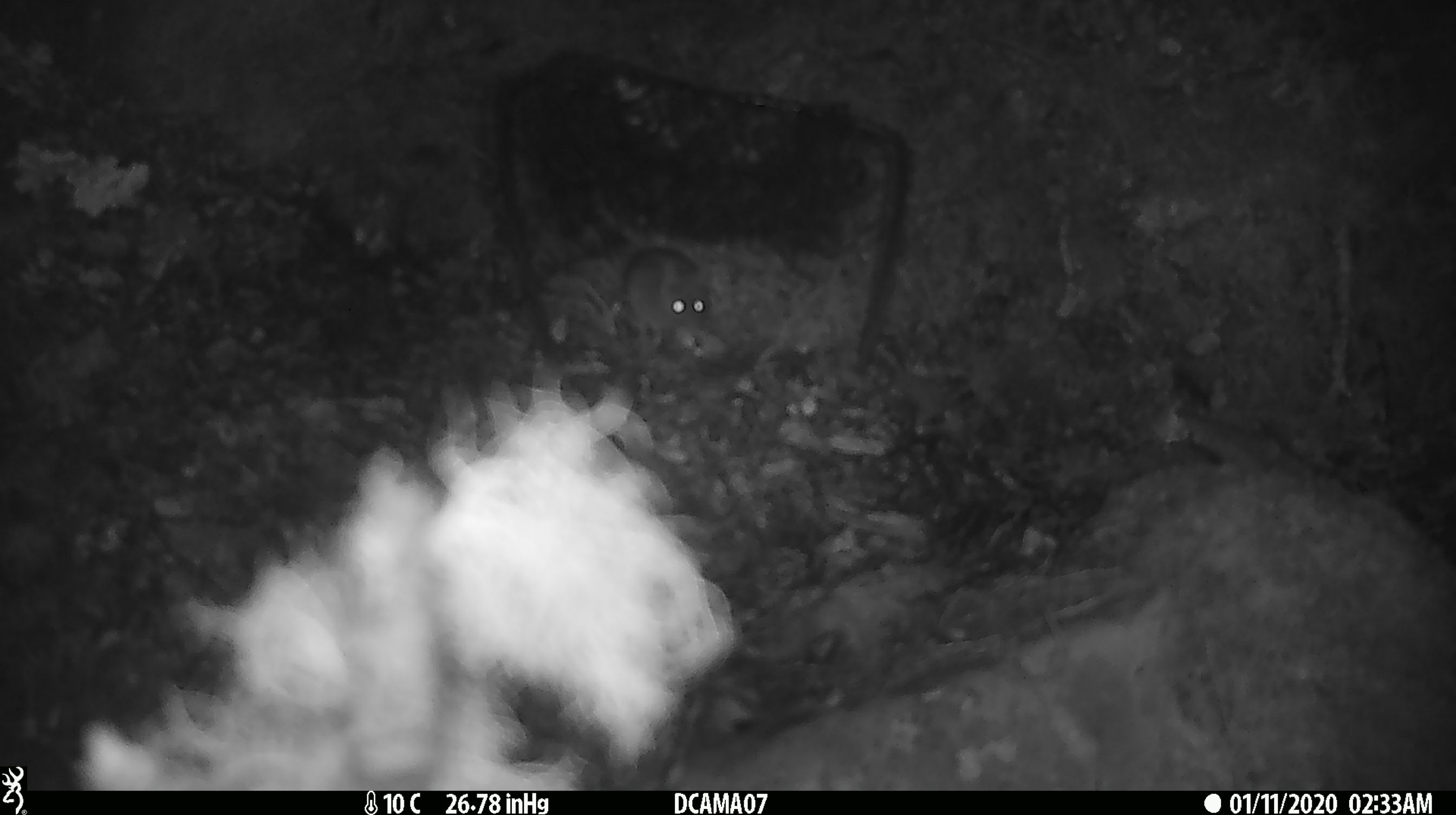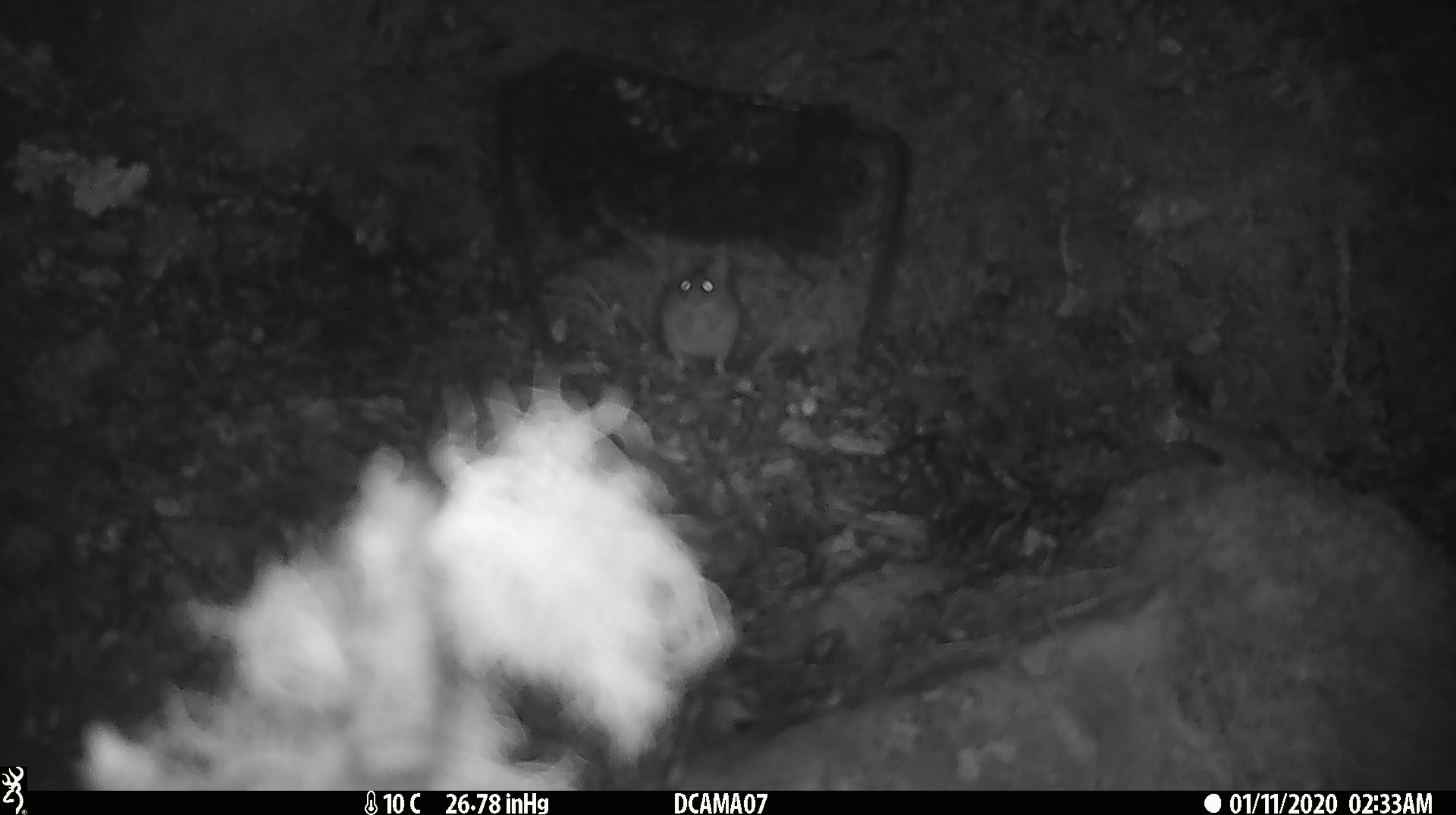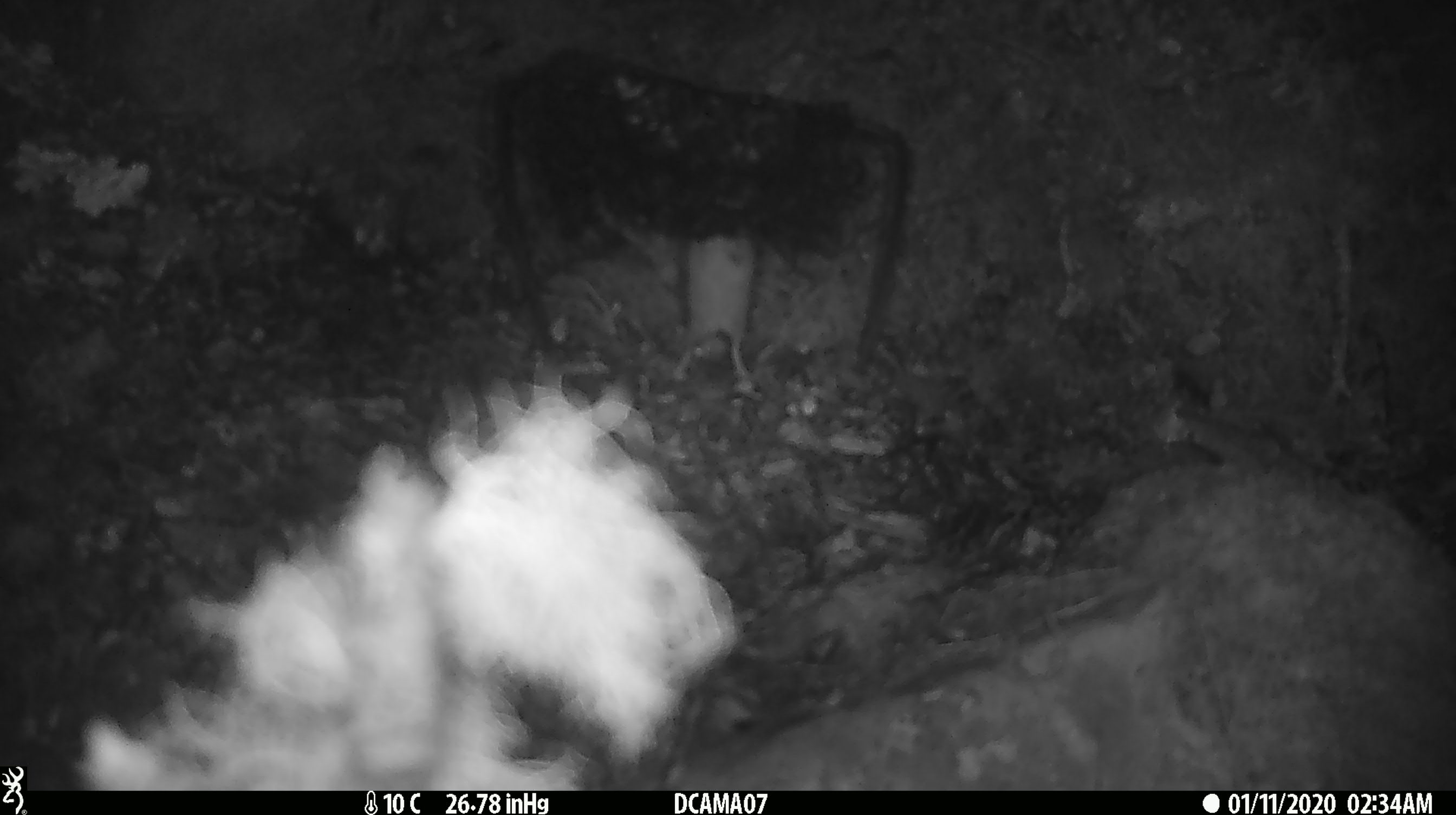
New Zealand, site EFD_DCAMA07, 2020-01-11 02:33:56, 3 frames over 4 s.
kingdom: Animalia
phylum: Chordata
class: Mammalia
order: Rodentia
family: Muridae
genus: Mus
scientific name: Mus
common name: mouse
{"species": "mouse (Mus)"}